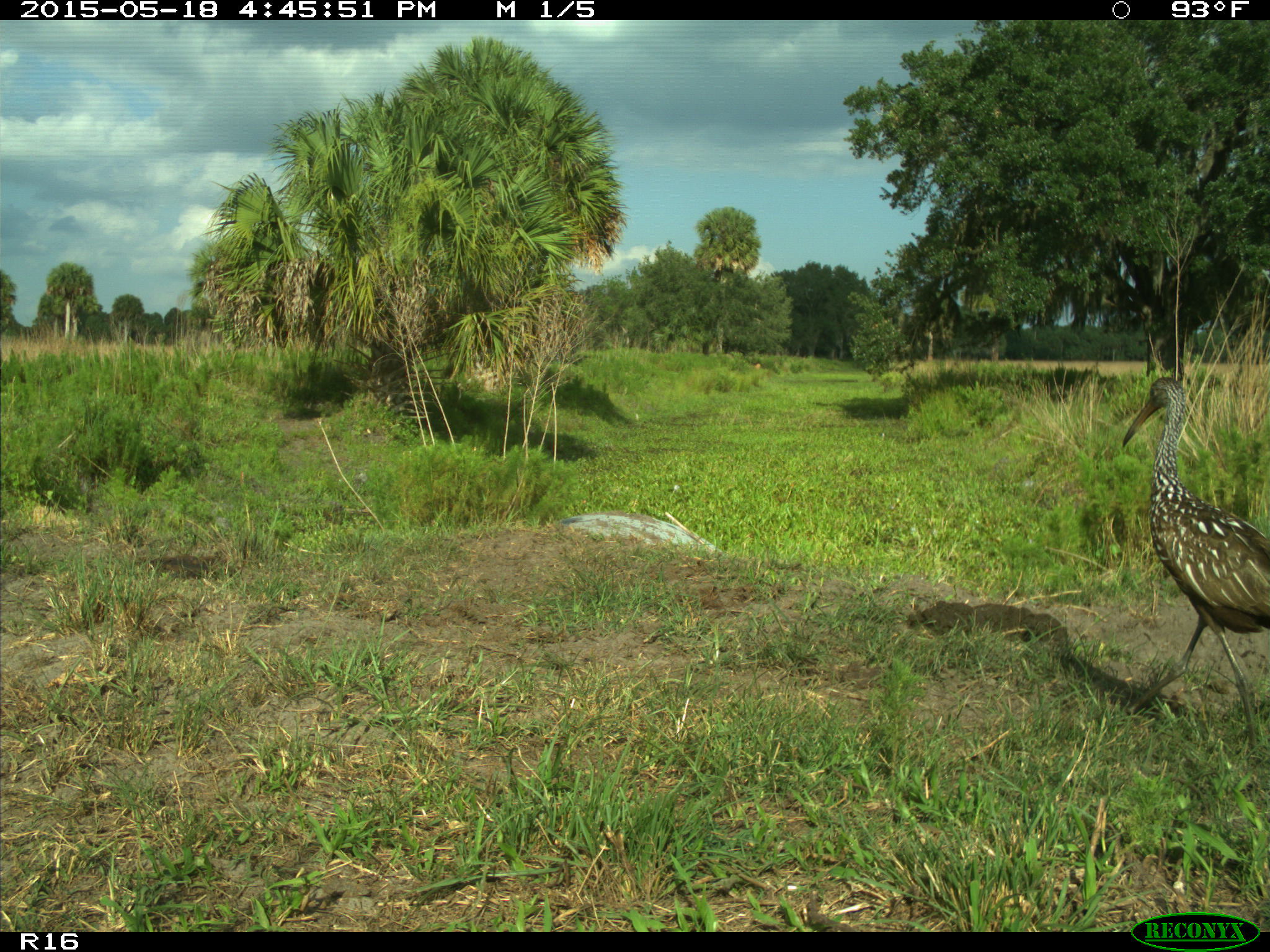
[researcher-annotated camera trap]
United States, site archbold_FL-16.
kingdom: Animalia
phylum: Chordata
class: Aves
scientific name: Aves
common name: birds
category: unidentified bird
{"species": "unidentified bird (birds) (Aves)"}